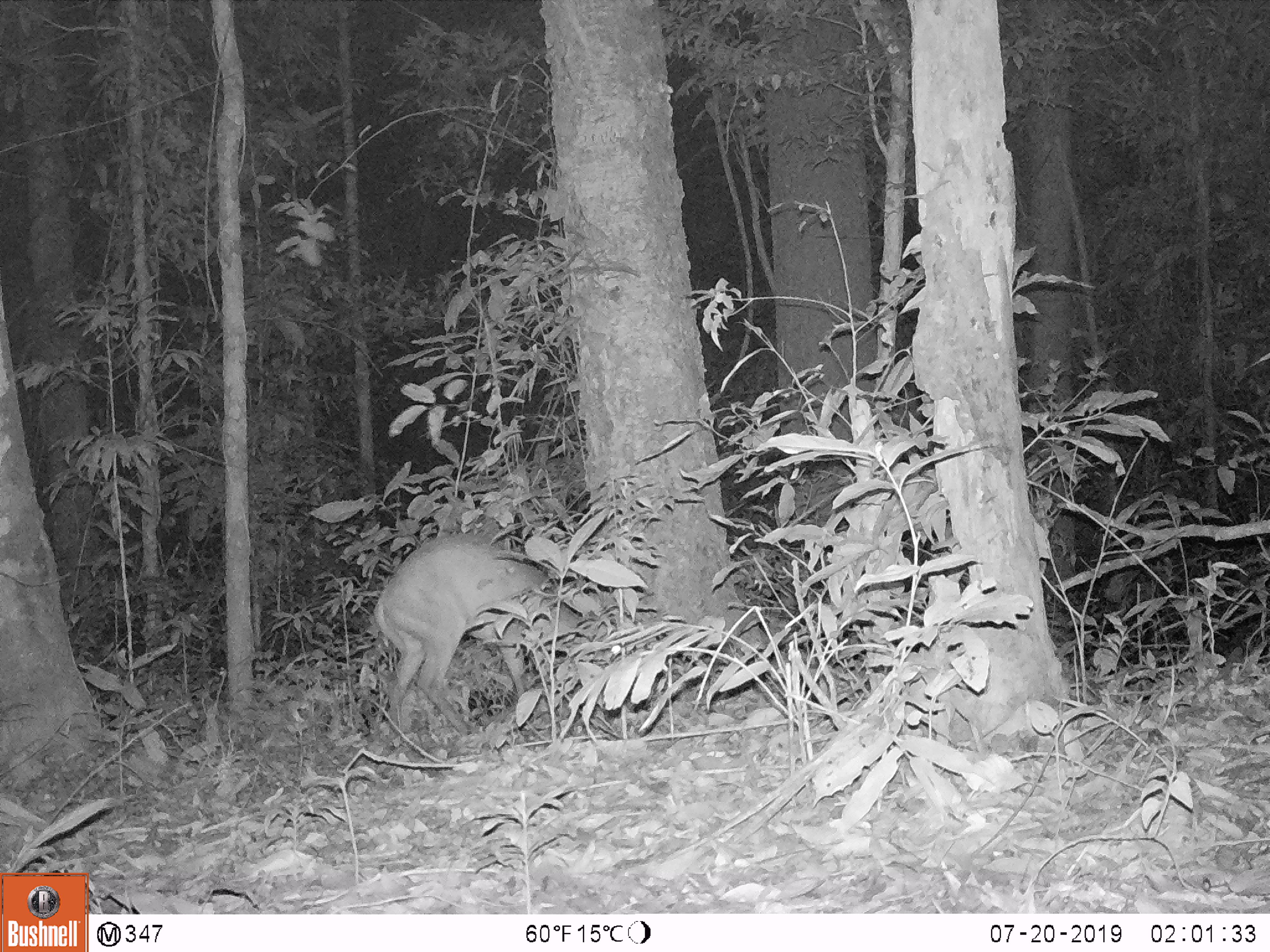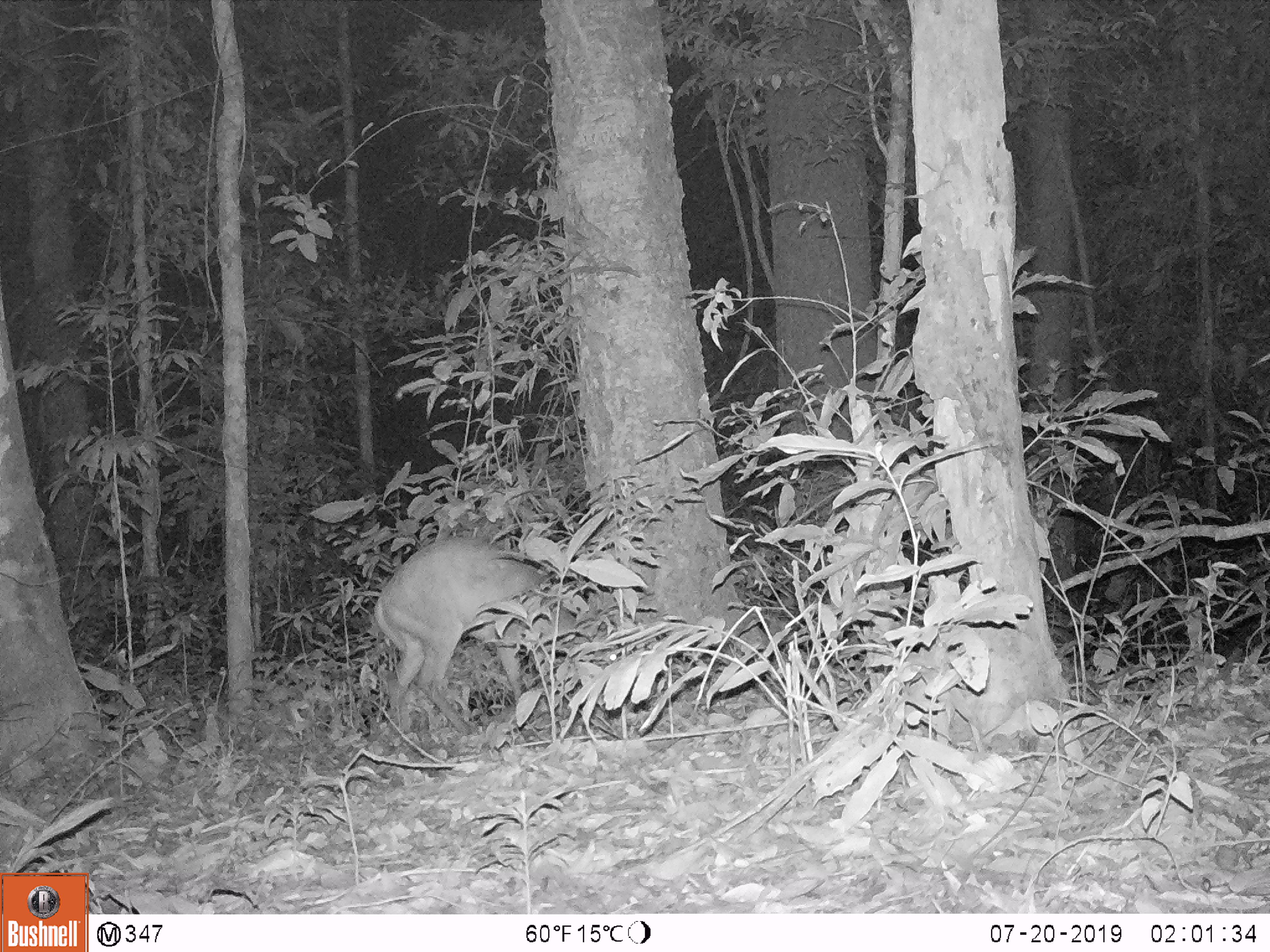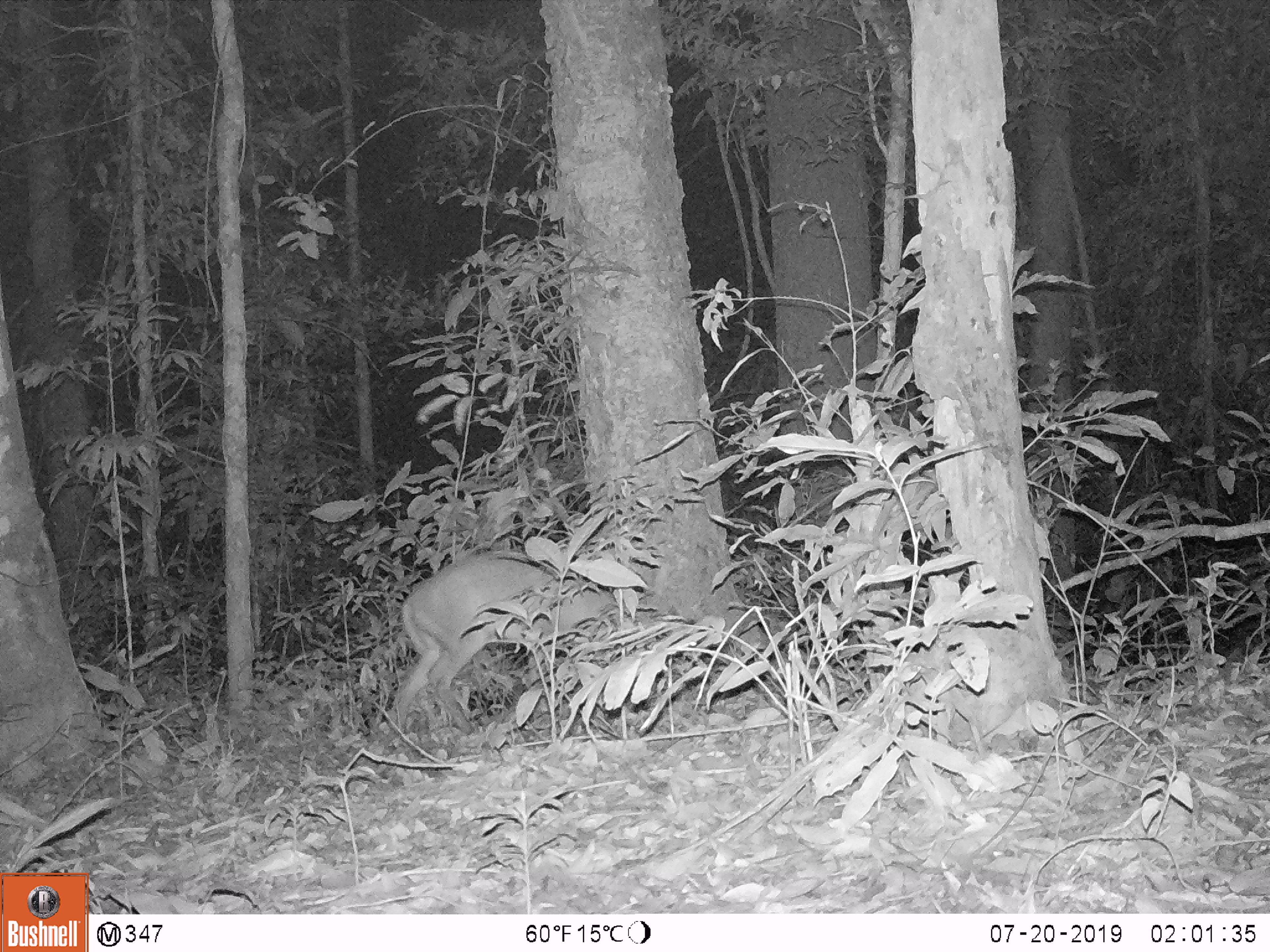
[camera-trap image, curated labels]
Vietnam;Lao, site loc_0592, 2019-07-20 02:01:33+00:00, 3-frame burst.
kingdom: Animalia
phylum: Chordata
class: Mammalia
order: Artiodactyla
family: Cervidae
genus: Muntiacus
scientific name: Muntiacus muntjak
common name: red muntjac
Red muntjac (Muntiacus muntjak). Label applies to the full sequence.